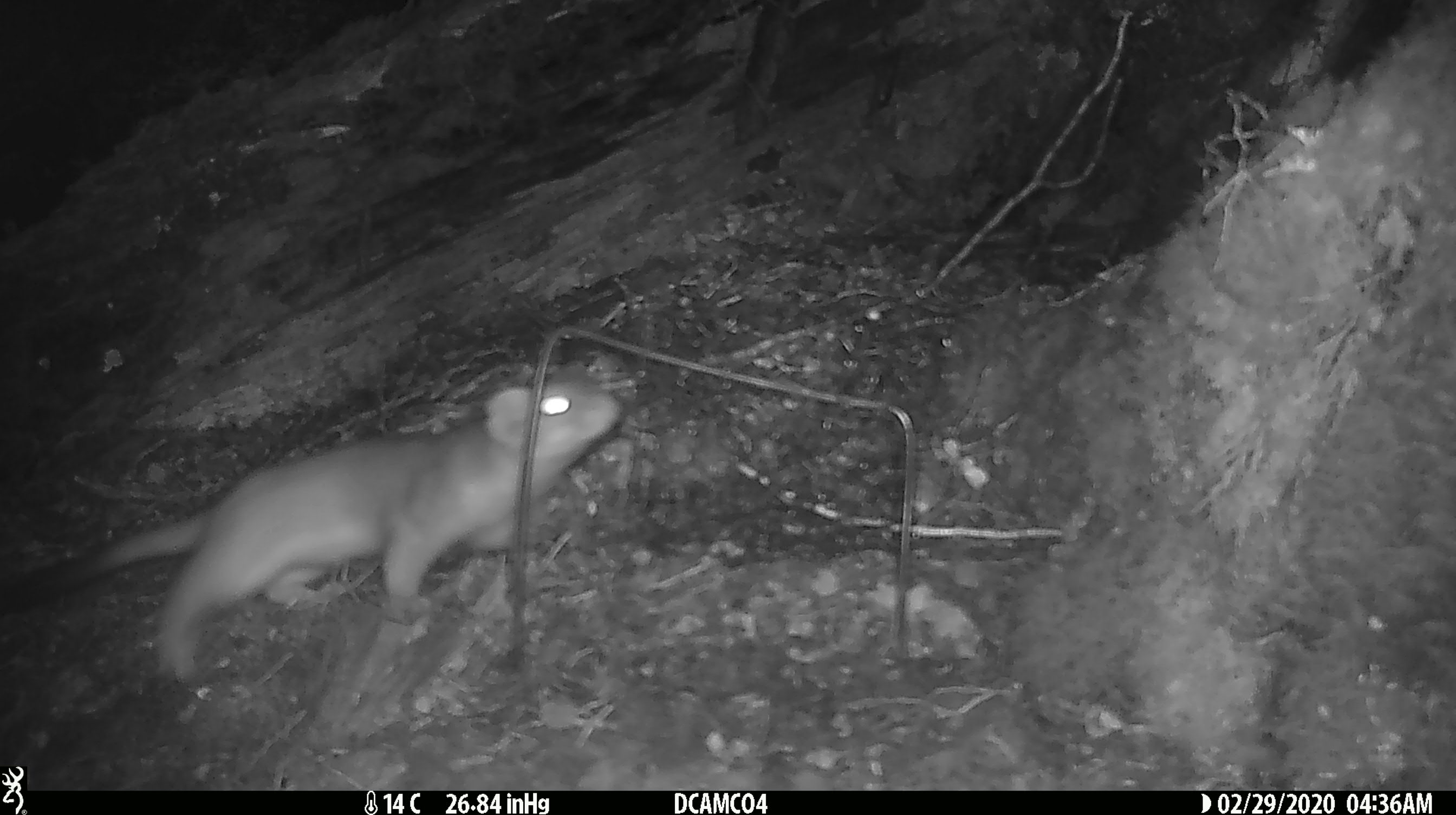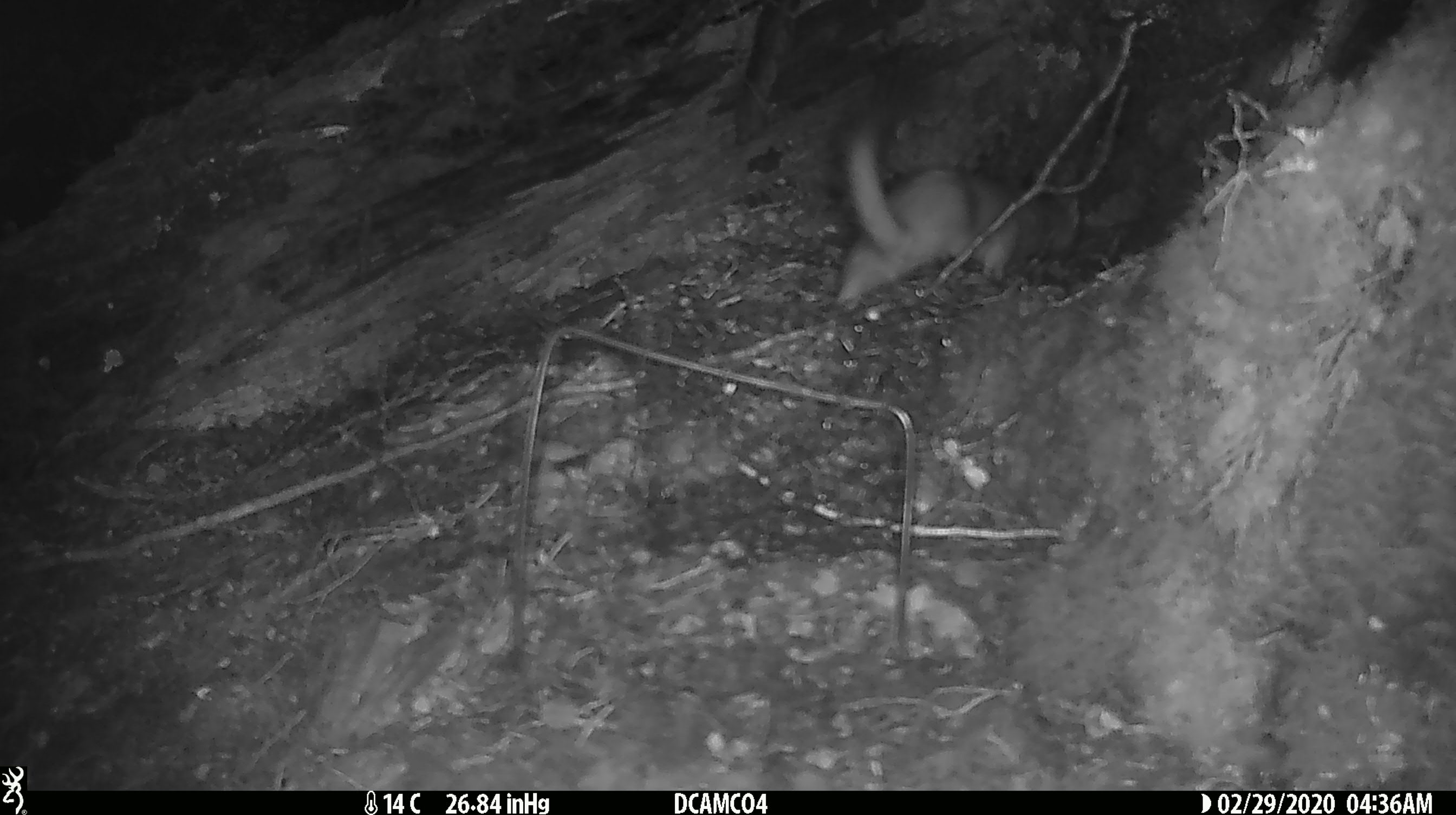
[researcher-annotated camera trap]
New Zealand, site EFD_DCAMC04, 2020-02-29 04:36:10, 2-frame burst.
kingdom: Animalia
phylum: Chordata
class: Mammalia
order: Carnivora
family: Mustelidae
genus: Mustela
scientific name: Mustela erminea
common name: stoat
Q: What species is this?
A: Stoat (Mustela erminea).